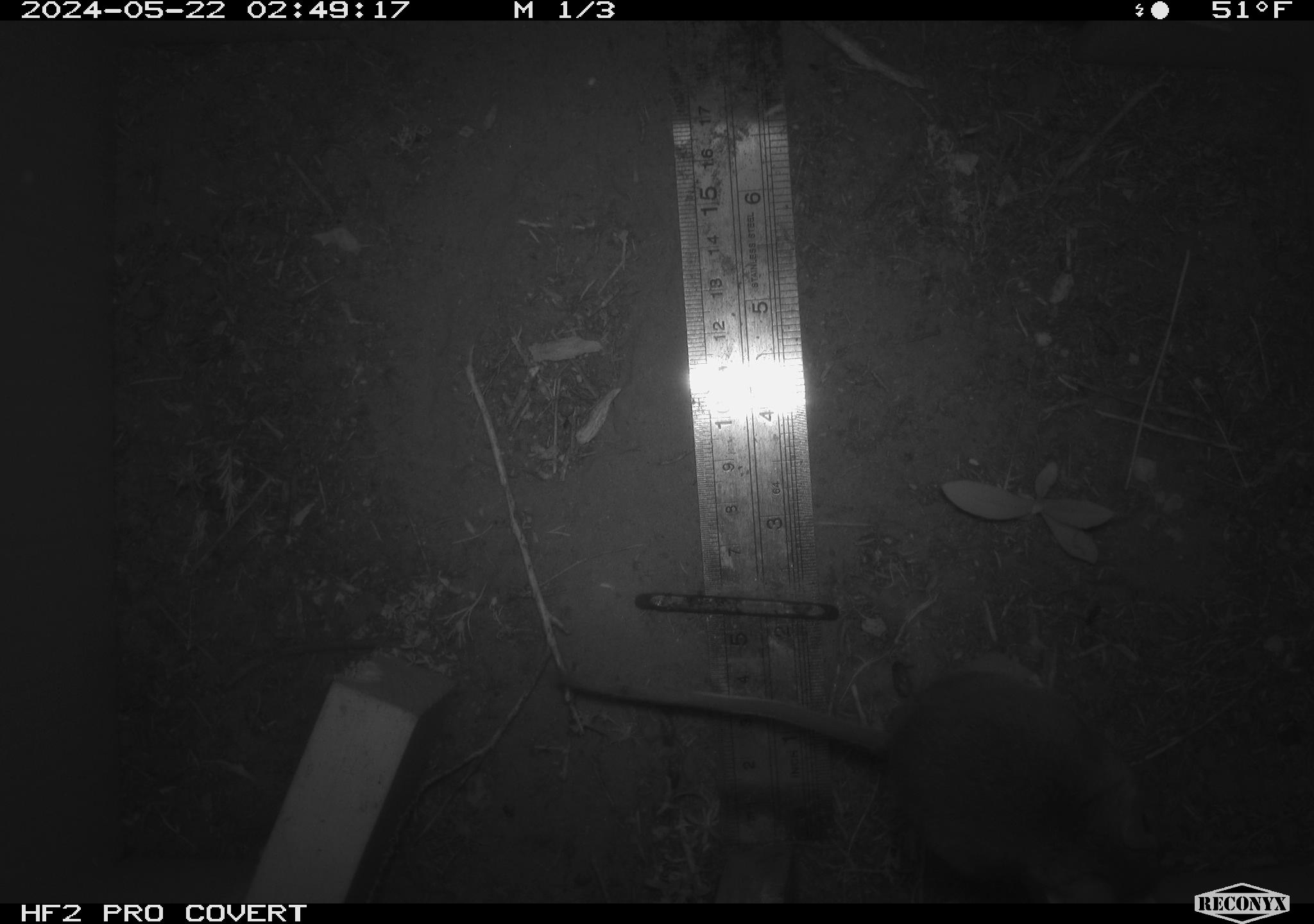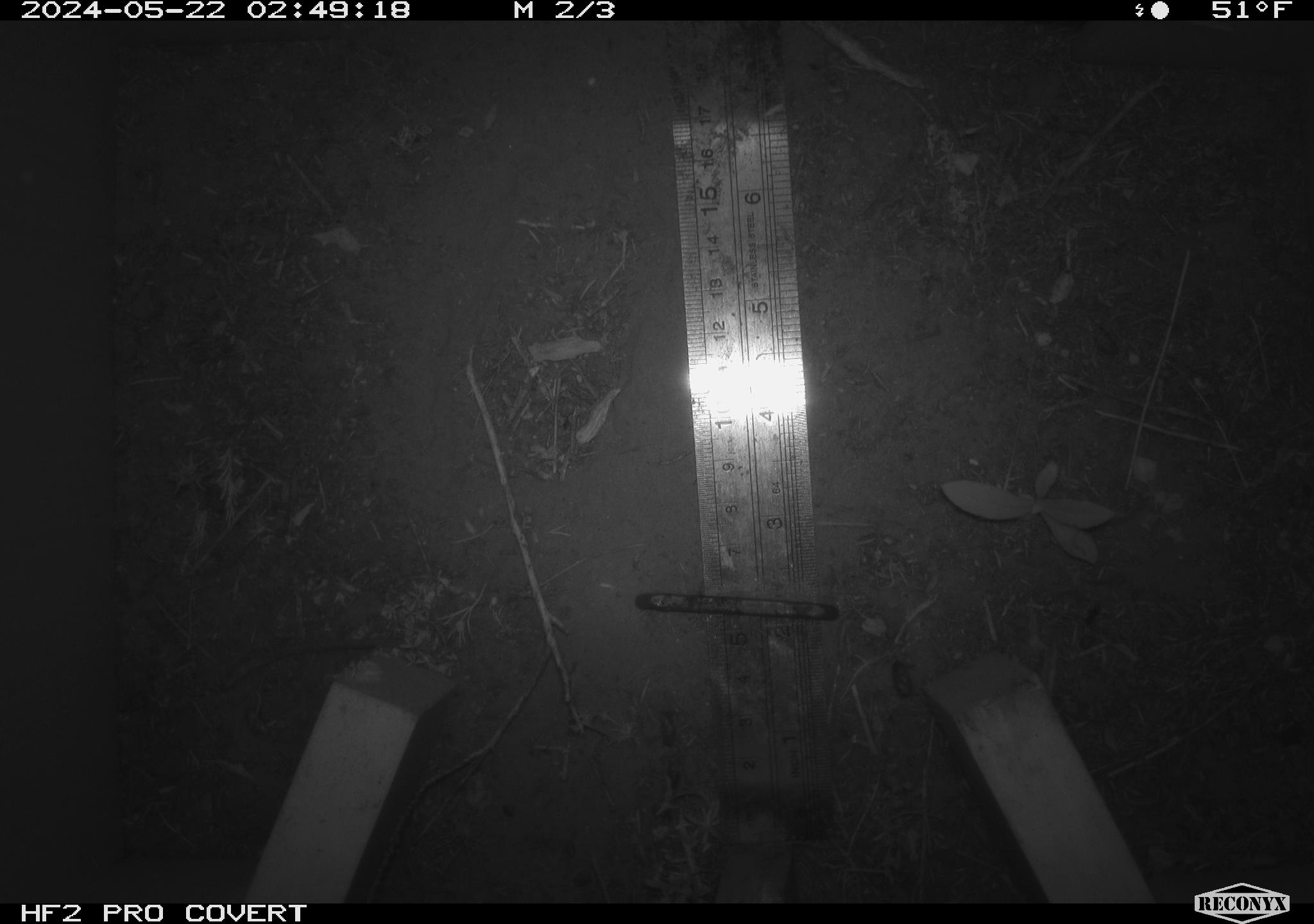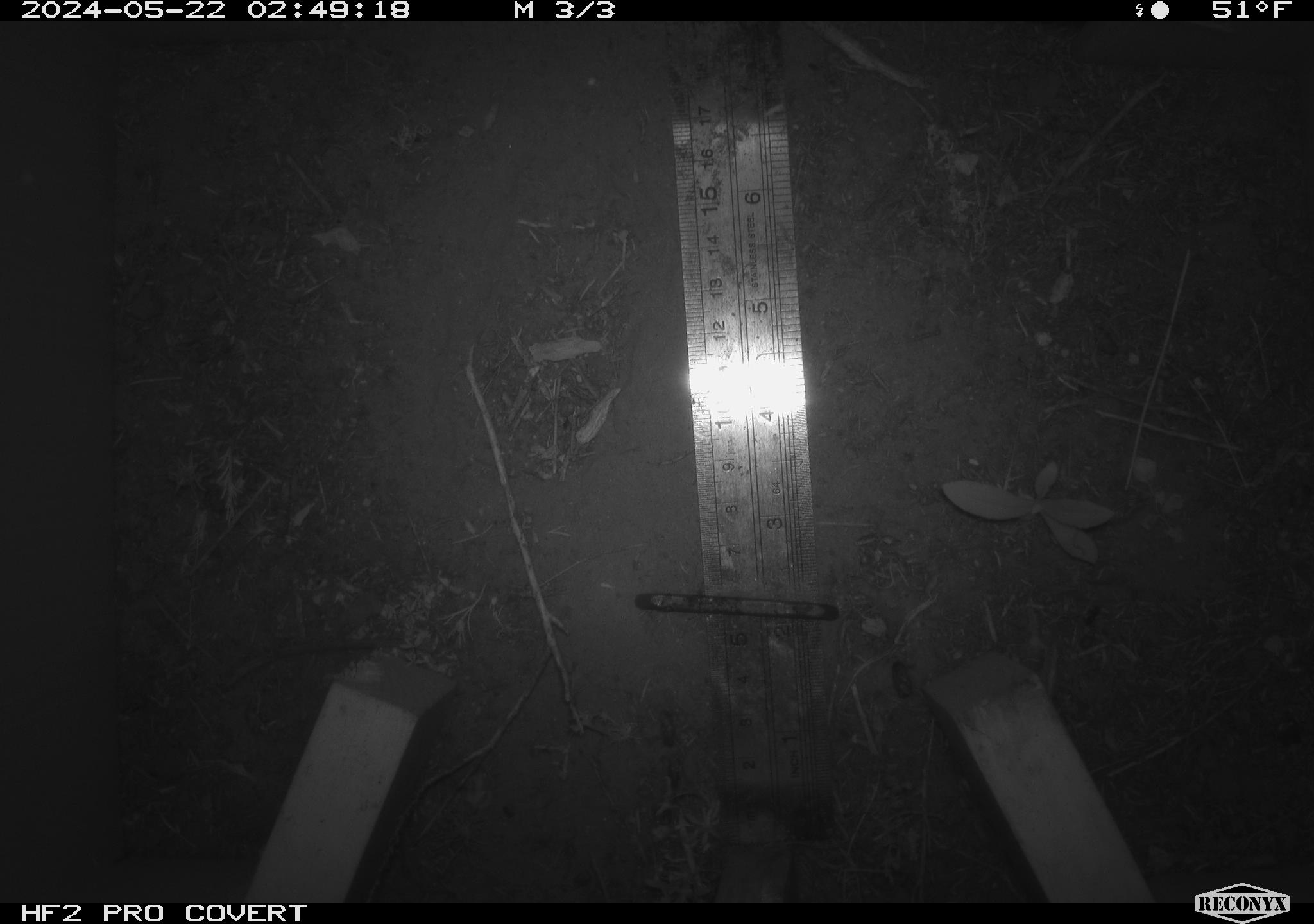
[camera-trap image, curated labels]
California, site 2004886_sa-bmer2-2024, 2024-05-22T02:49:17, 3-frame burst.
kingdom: Animalia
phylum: Chordata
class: Mammalia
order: Rodentia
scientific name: Rodentia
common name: mouse species